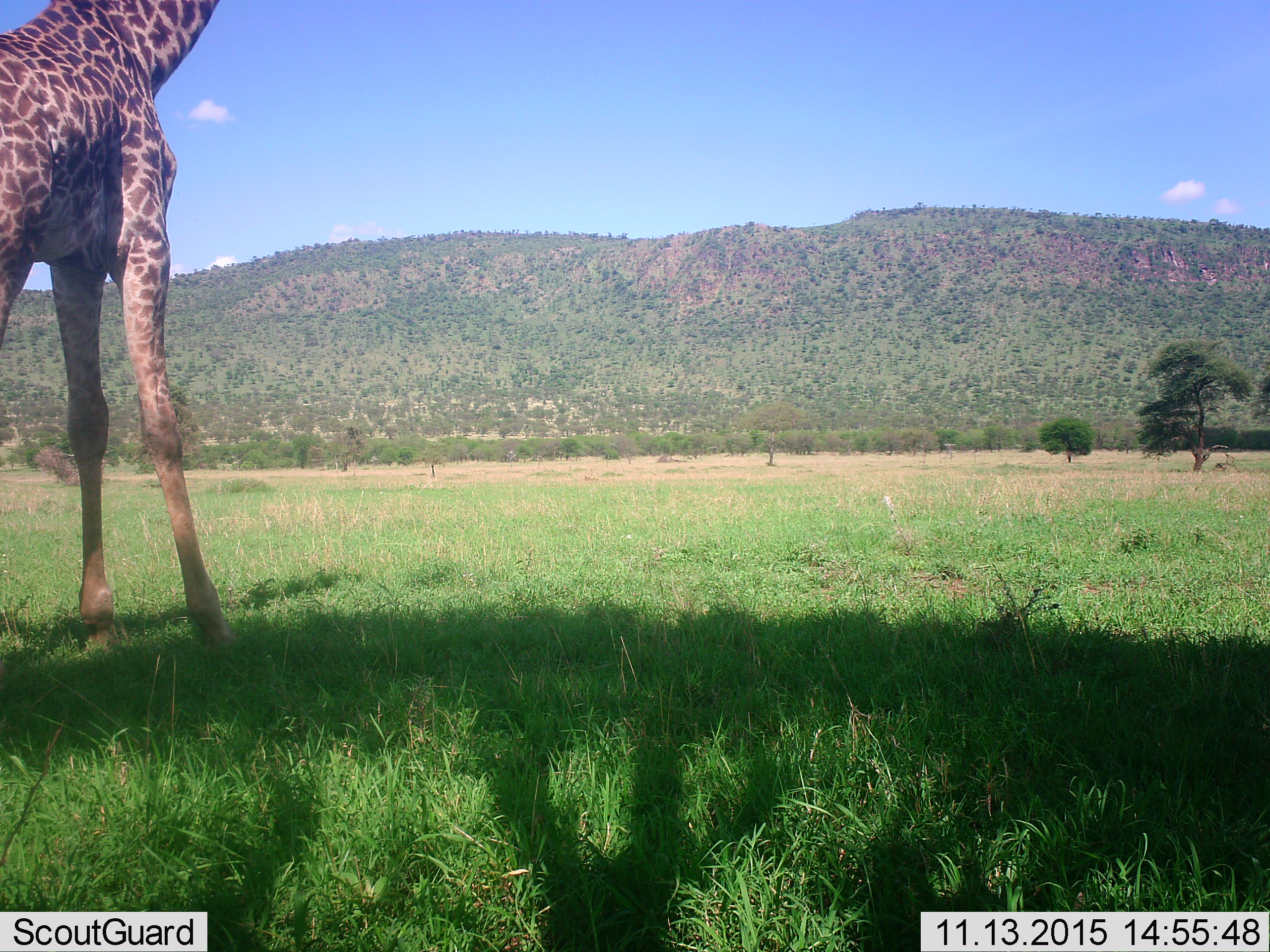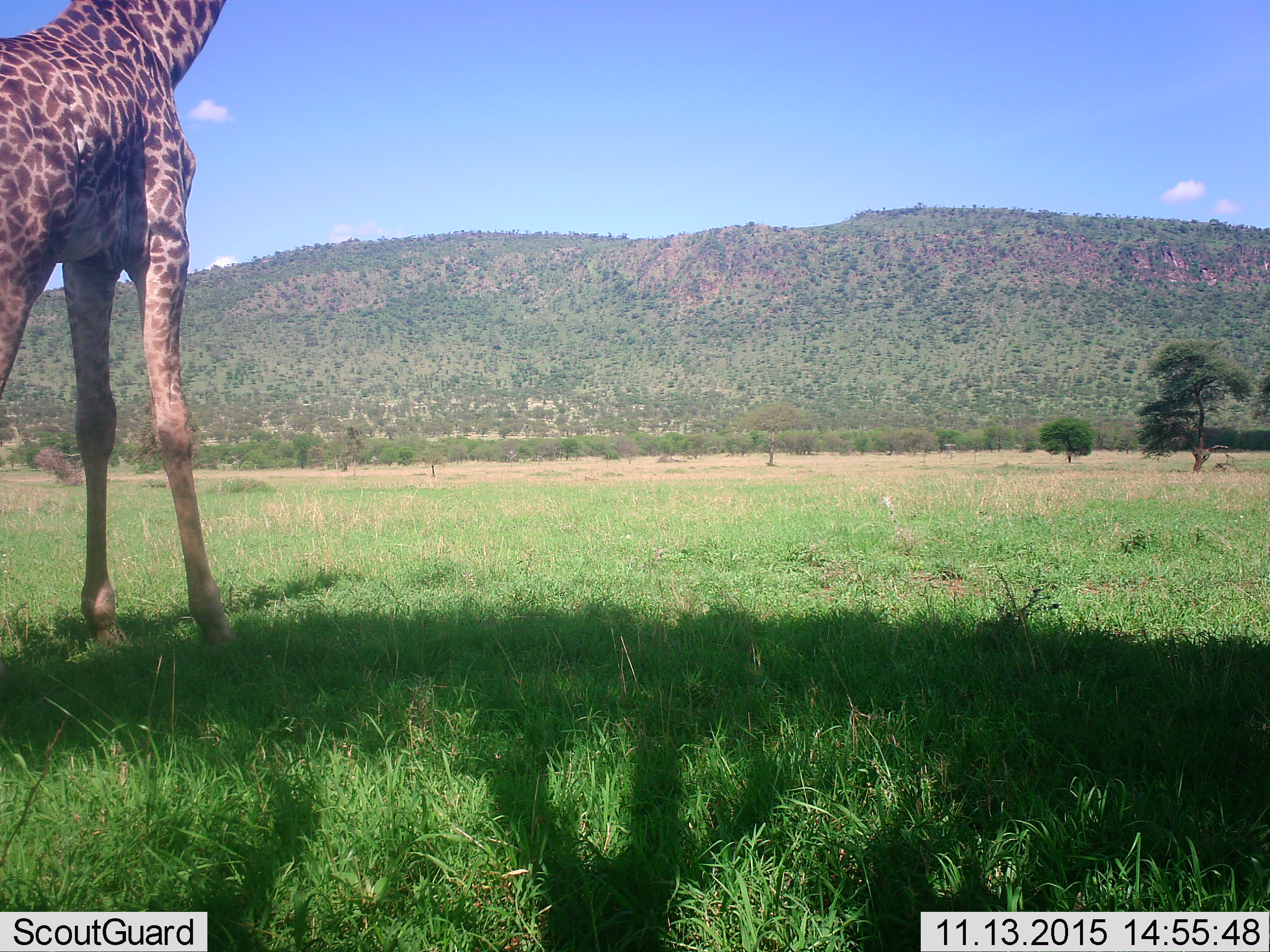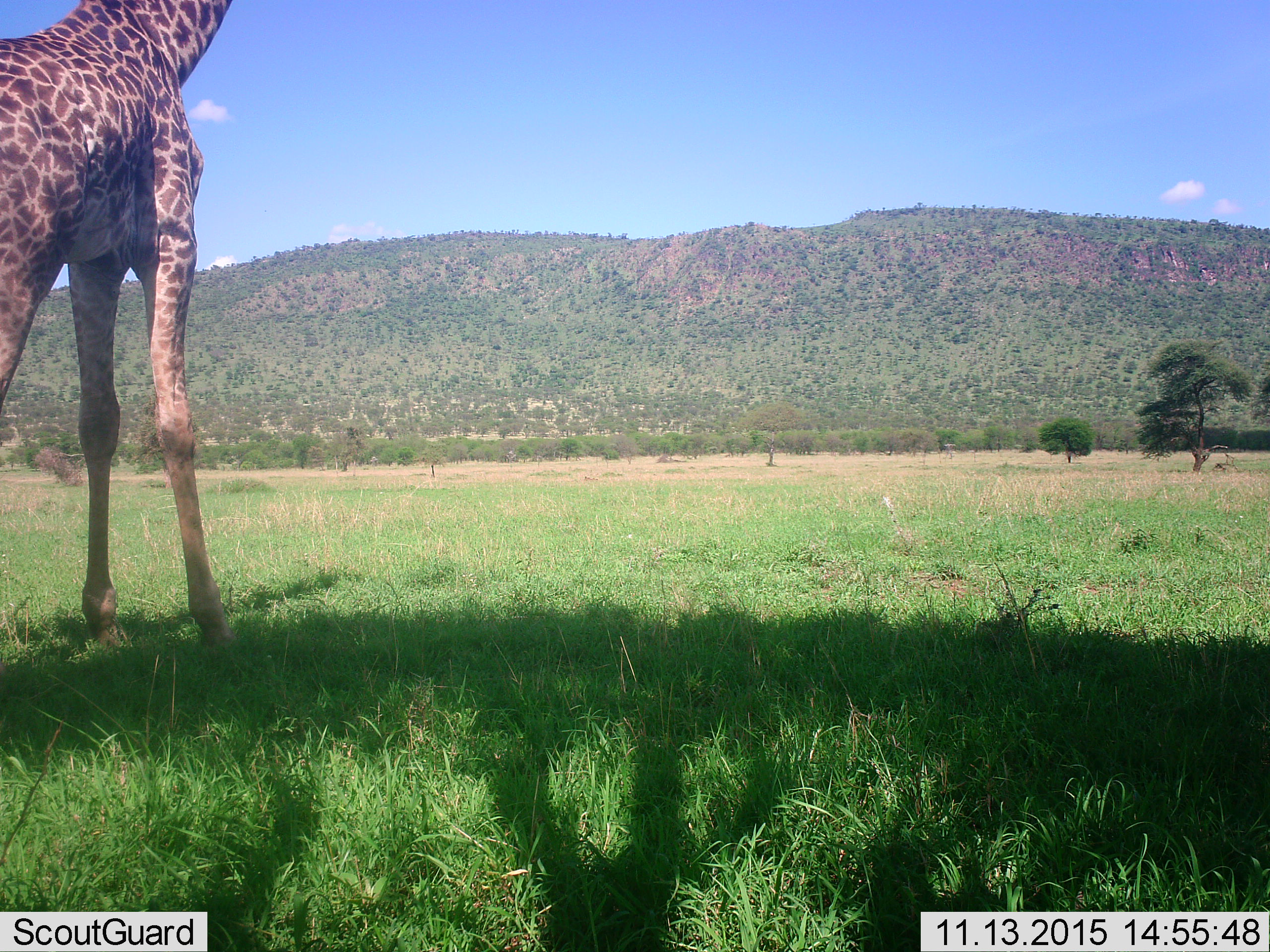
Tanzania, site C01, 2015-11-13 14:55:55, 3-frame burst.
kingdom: Animalia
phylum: Chordata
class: Mammalia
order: Artiodactyla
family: Giraffidae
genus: Giraffa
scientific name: Giraffa camelopardalis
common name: giraffe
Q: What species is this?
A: Giraffe (Giraffa camelopardalis).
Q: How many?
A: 1.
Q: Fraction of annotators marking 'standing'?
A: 90%.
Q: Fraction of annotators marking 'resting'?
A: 0%.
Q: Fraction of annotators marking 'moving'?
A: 10%.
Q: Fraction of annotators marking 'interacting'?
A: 0%.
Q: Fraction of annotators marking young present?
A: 0%.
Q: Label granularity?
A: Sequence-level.